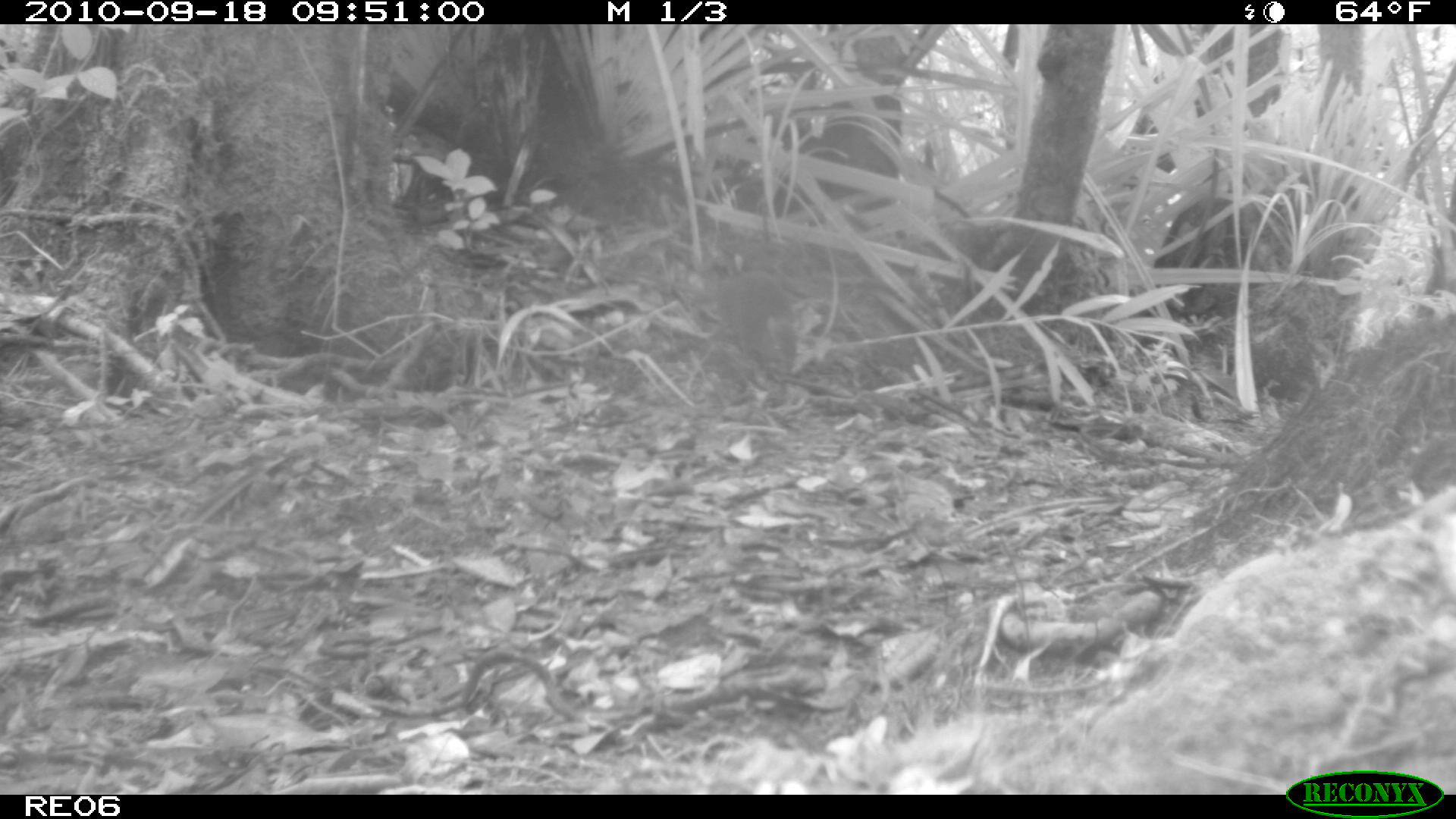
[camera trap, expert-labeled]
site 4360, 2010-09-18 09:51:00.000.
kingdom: Animalia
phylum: Chordata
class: Mammalia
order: Rodentia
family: Muridae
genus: Rattus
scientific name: Rattus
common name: rodent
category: unknown rat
Unknown rat (rodent) (Rattus), count 1.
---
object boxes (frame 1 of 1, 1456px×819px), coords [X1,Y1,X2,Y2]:
unknown rat: [708,267,798,375]